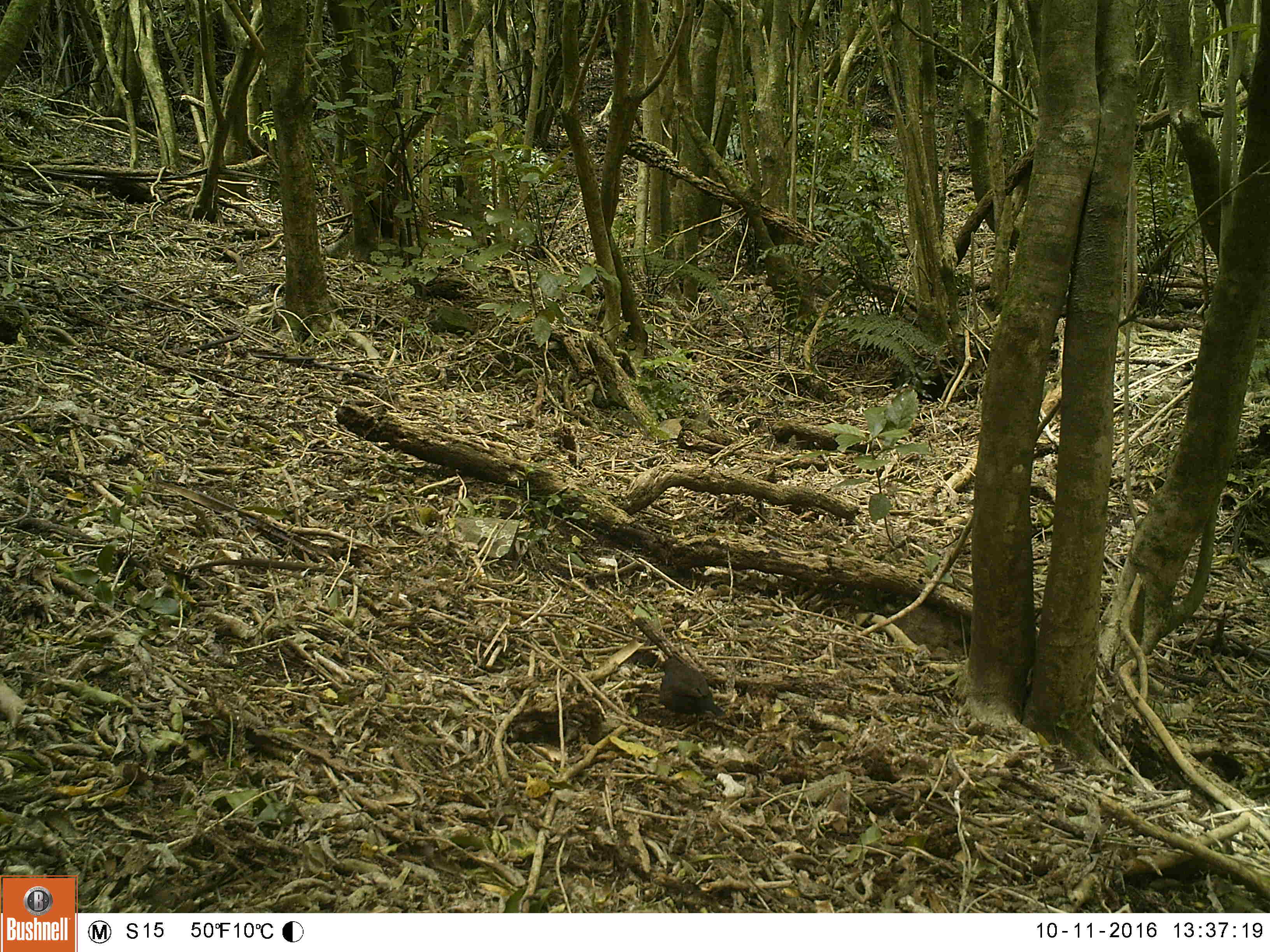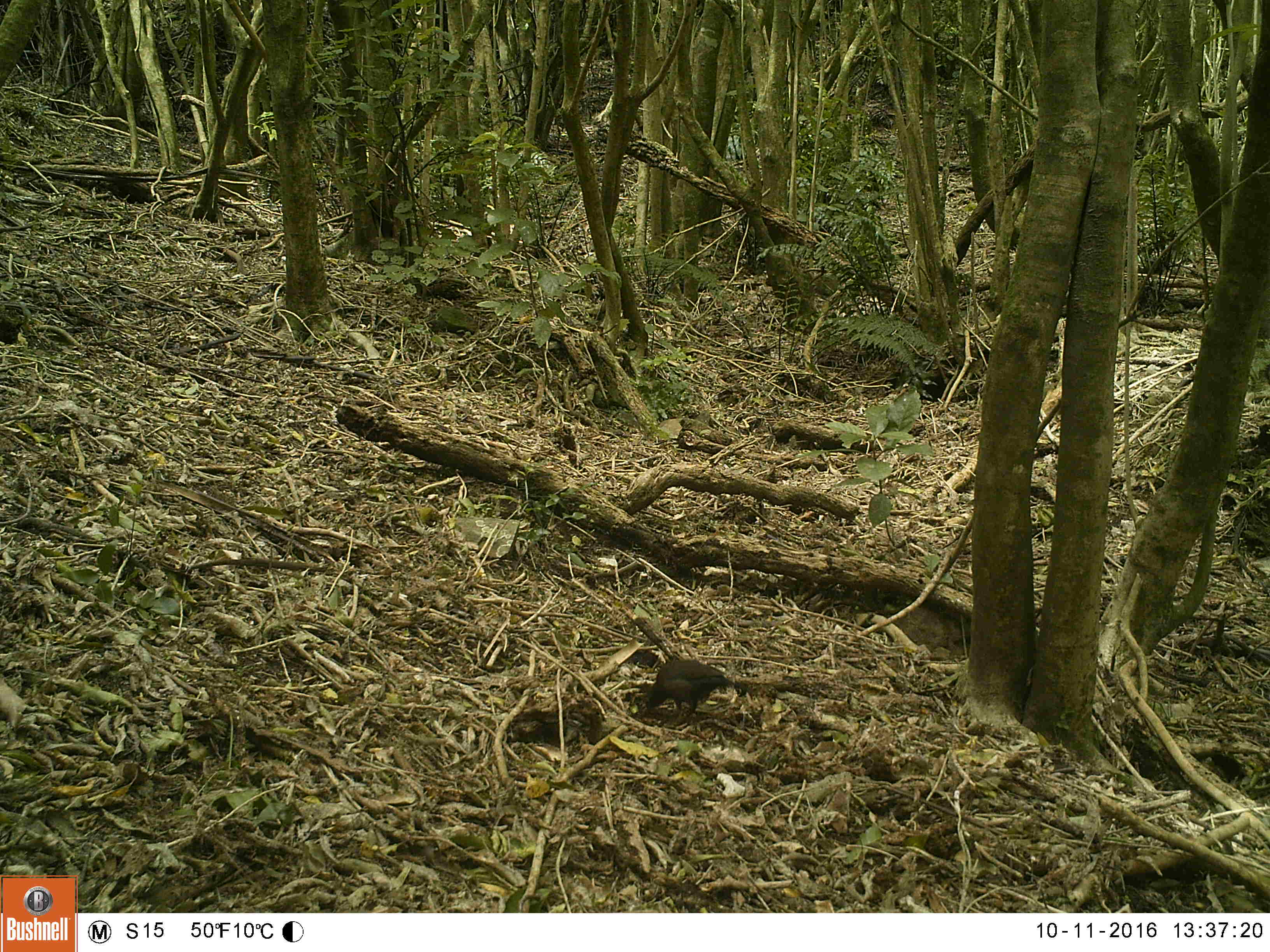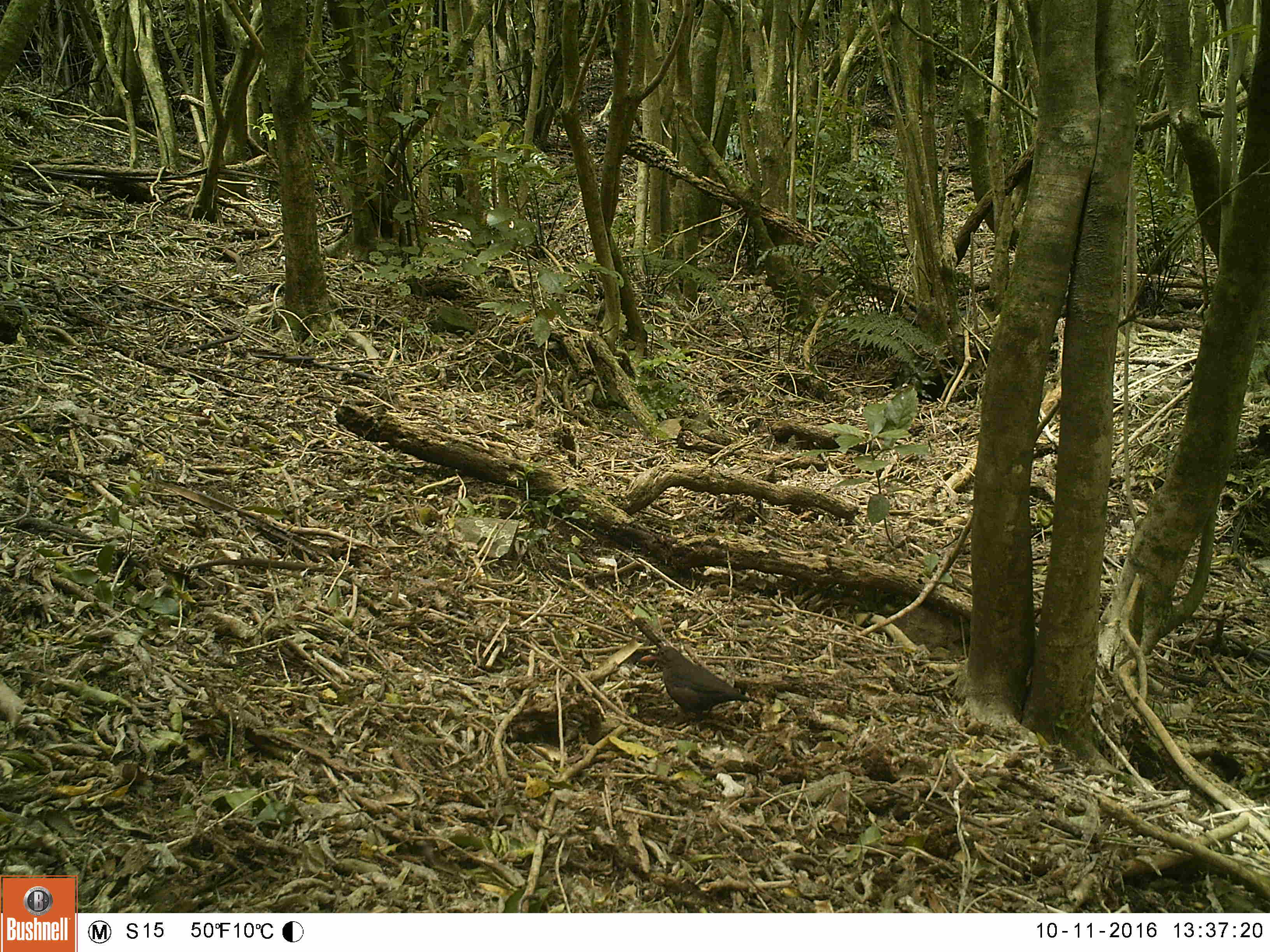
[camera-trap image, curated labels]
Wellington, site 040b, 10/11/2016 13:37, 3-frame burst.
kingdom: Animalia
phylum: Chordata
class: Aves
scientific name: Aves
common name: bird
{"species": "bird (Aves)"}